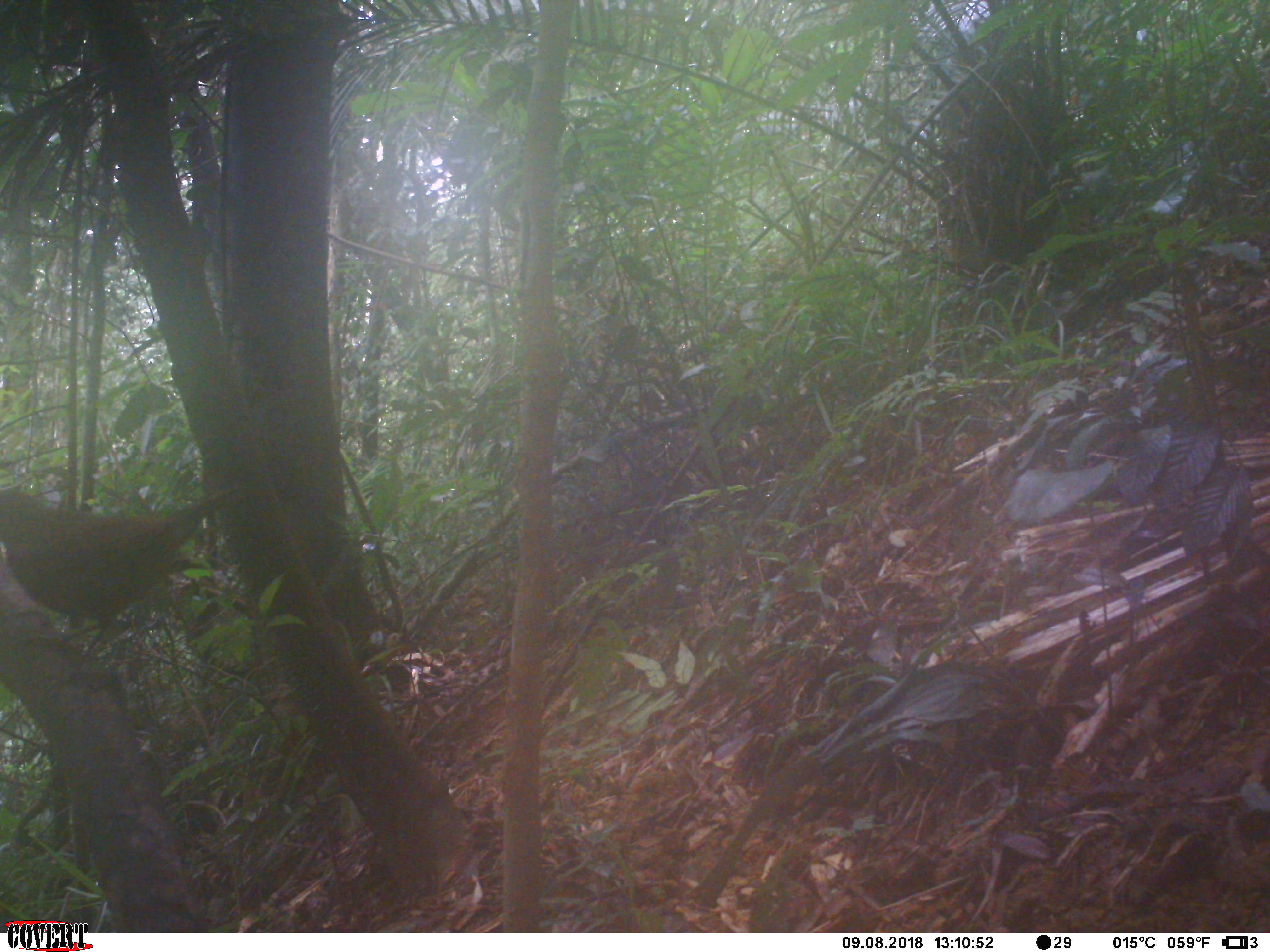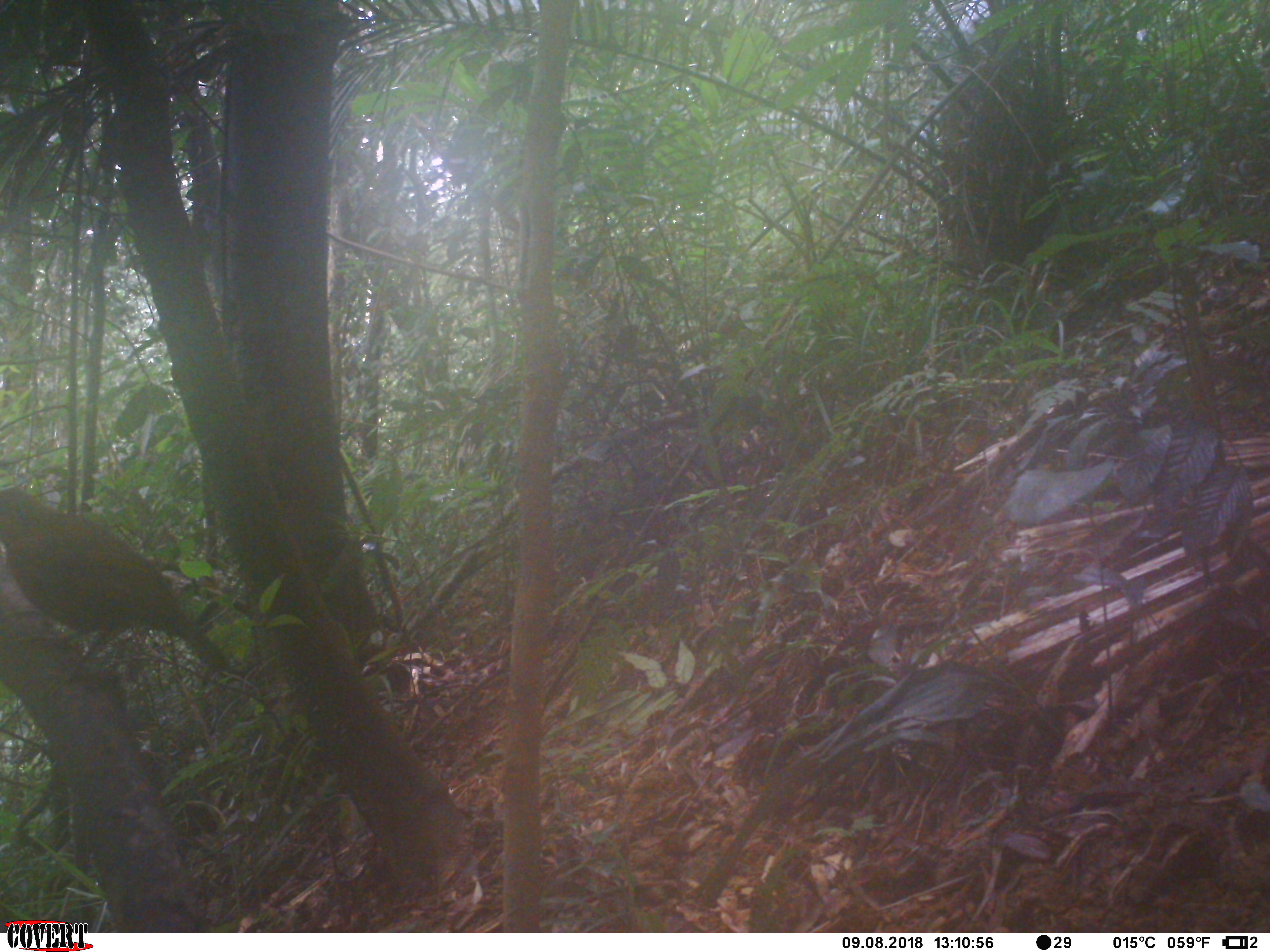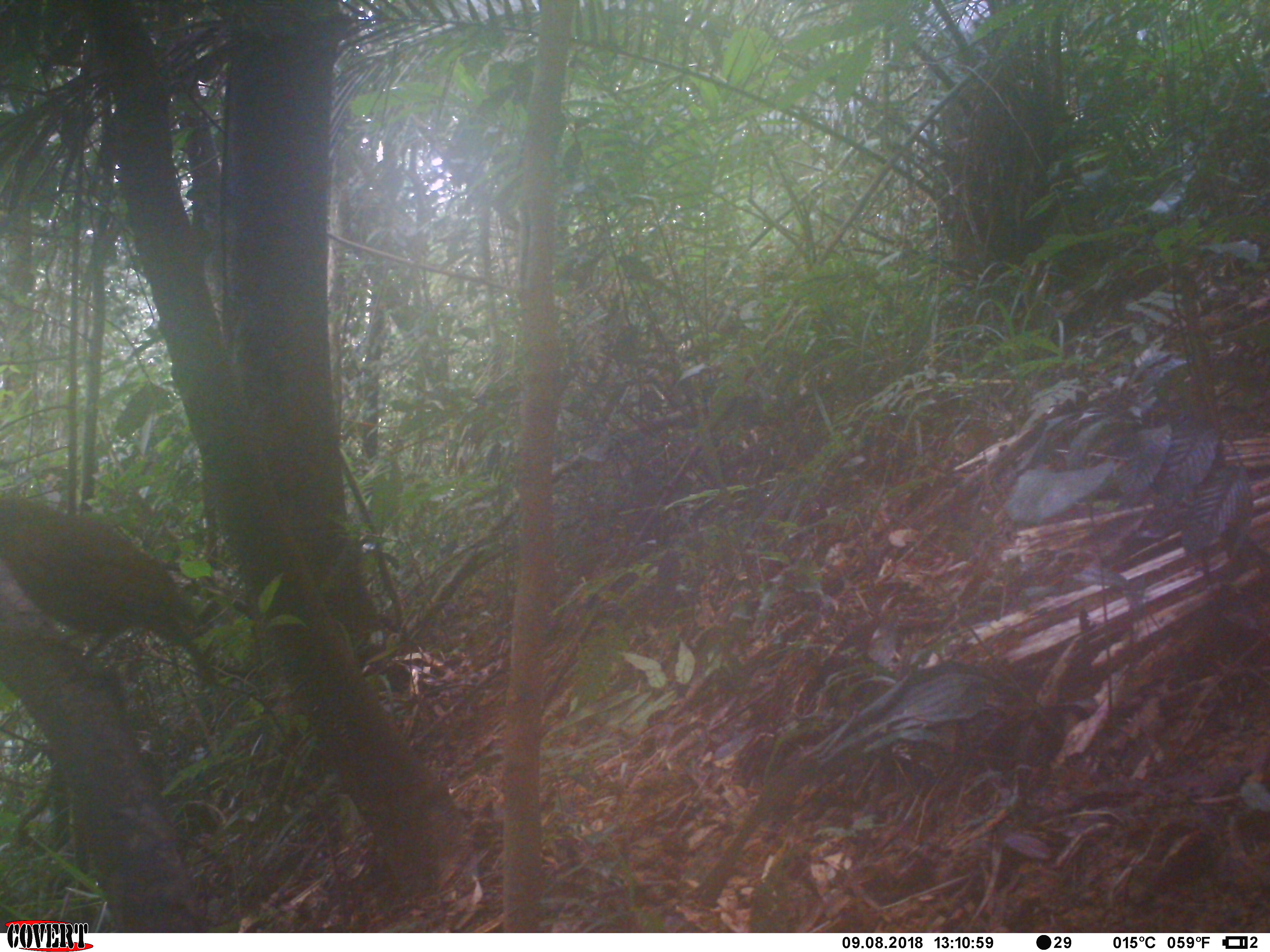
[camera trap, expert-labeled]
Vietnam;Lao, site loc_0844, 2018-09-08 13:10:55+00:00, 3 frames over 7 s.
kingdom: Animalia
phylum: Chordata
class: Aves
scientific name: Aves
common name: bird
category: unidentified bird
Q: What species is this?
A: Unidentified bird (bird) (Aves).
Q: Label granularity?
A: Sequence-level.